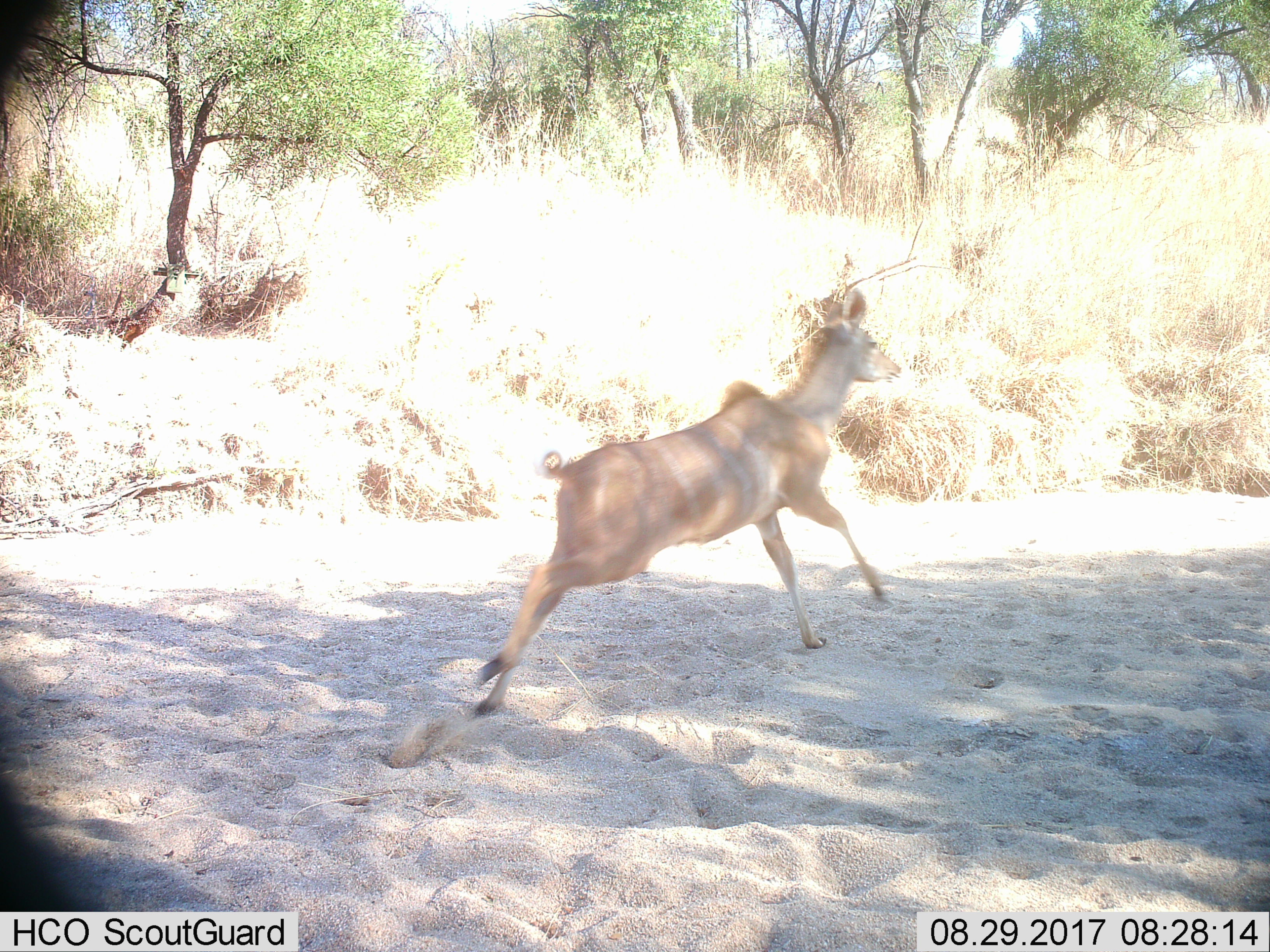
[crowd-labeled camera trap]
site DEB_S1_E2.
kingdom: Animalia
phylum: Chordata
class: Mammalia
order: Artiodactyla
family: Bovidae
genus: Tragelaphus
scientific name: Tragelaphus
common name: kudu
Kudu (Tragelaphus), count 1. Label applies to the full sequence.